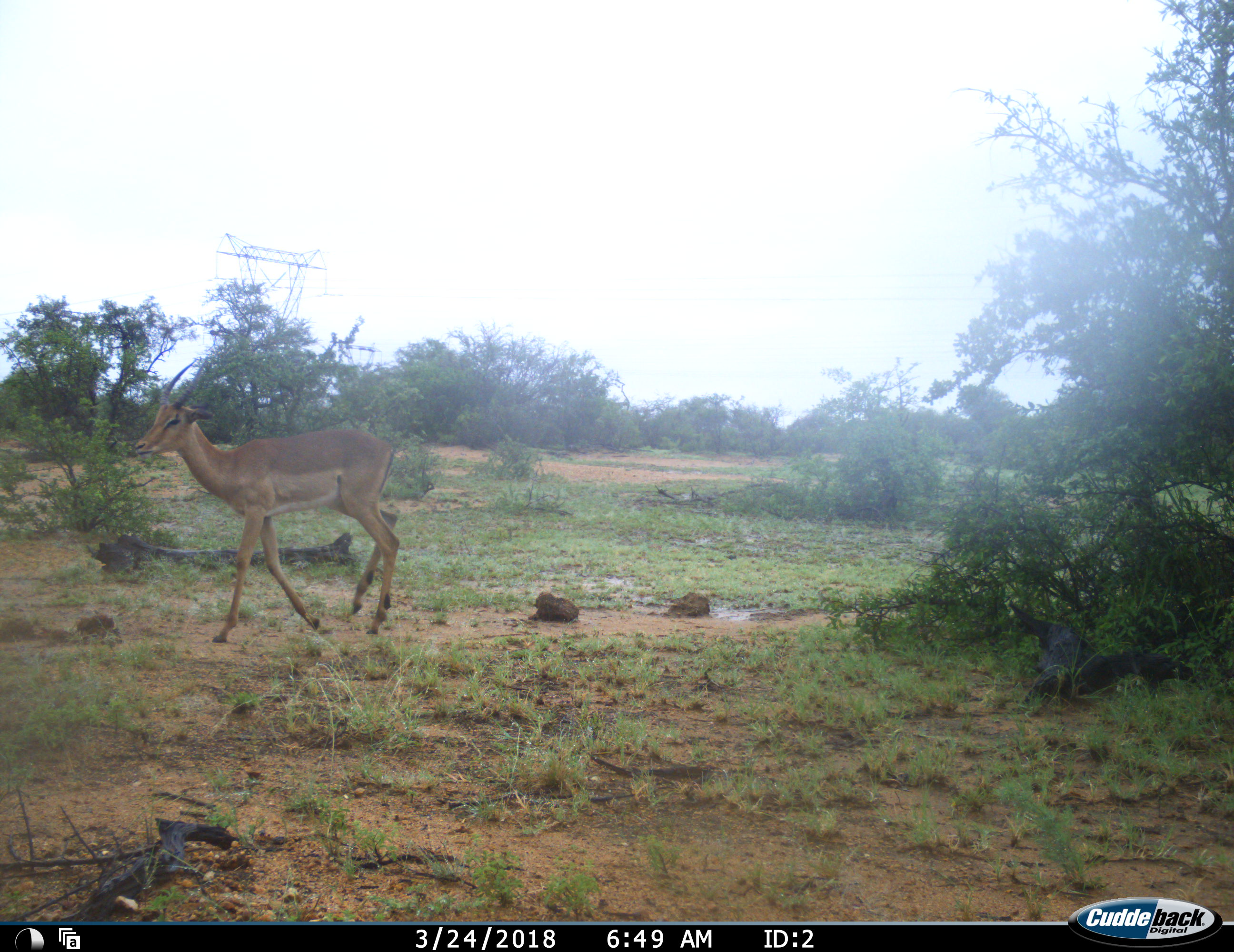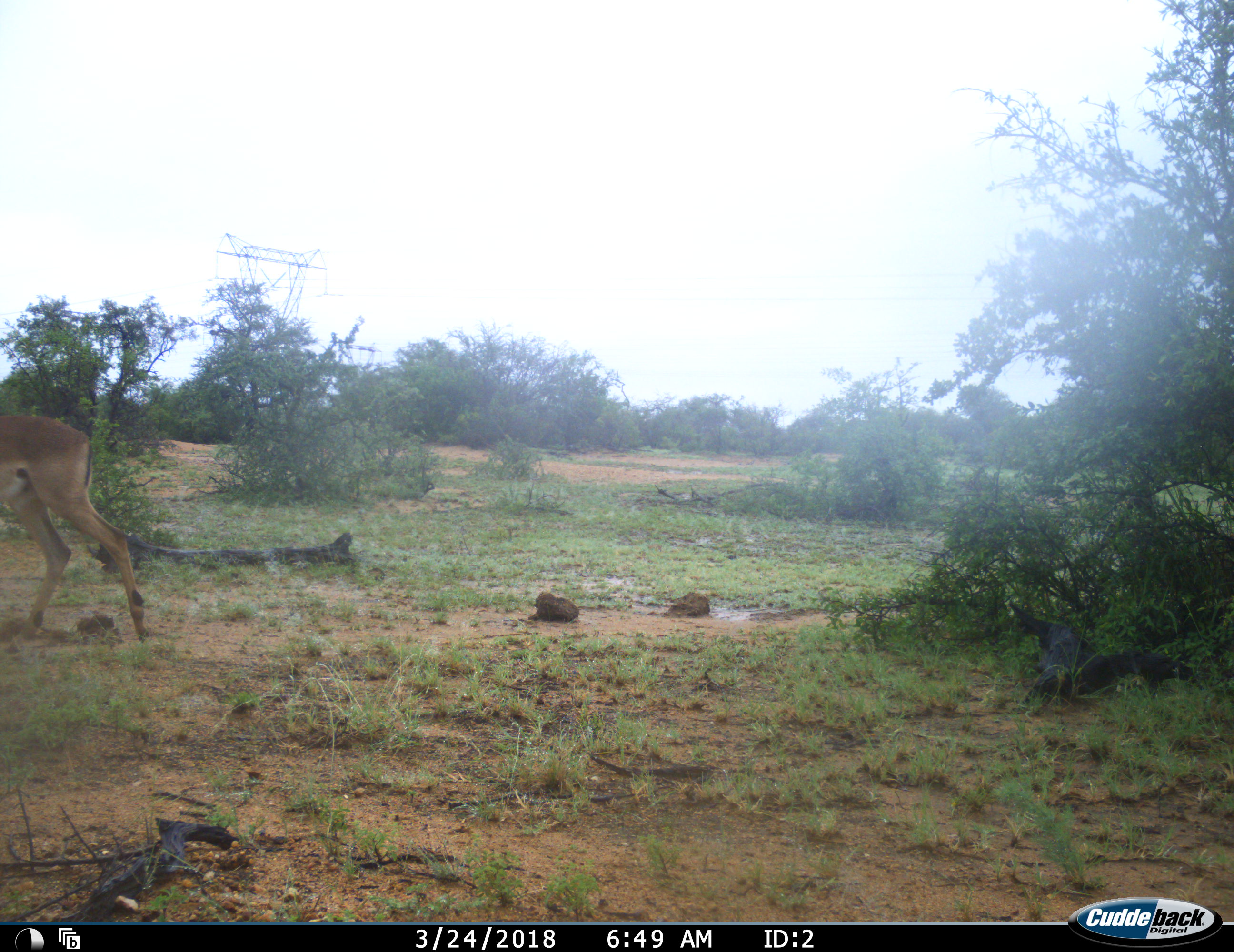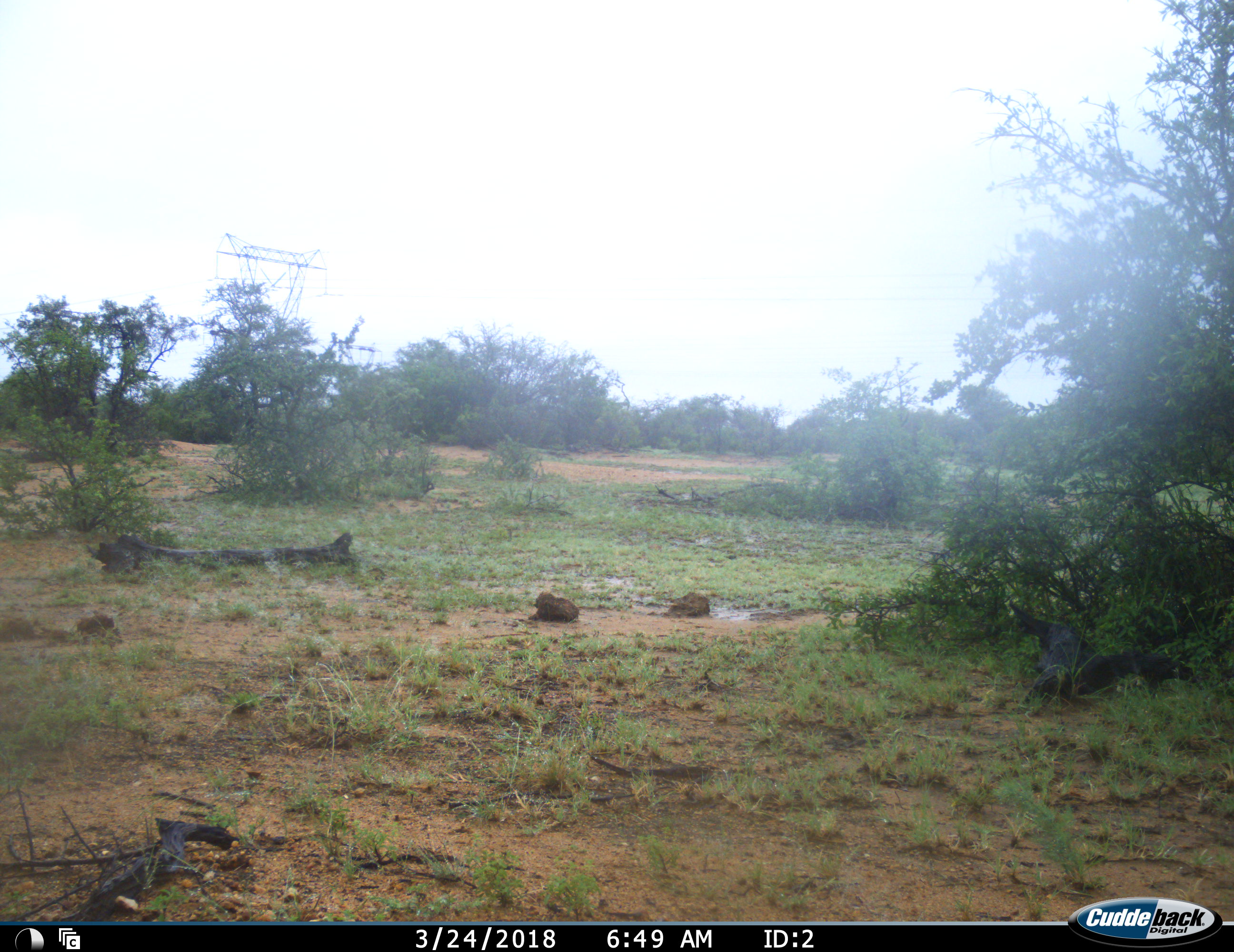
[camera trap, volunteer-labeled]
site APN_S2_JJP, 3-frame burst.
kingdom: Animalia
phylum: Chordata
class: Mammalia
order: Artiodactyla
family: Bovidae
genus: Aepyceros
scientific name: Aepyceros melampus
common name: impala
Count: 1.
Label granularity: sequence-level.